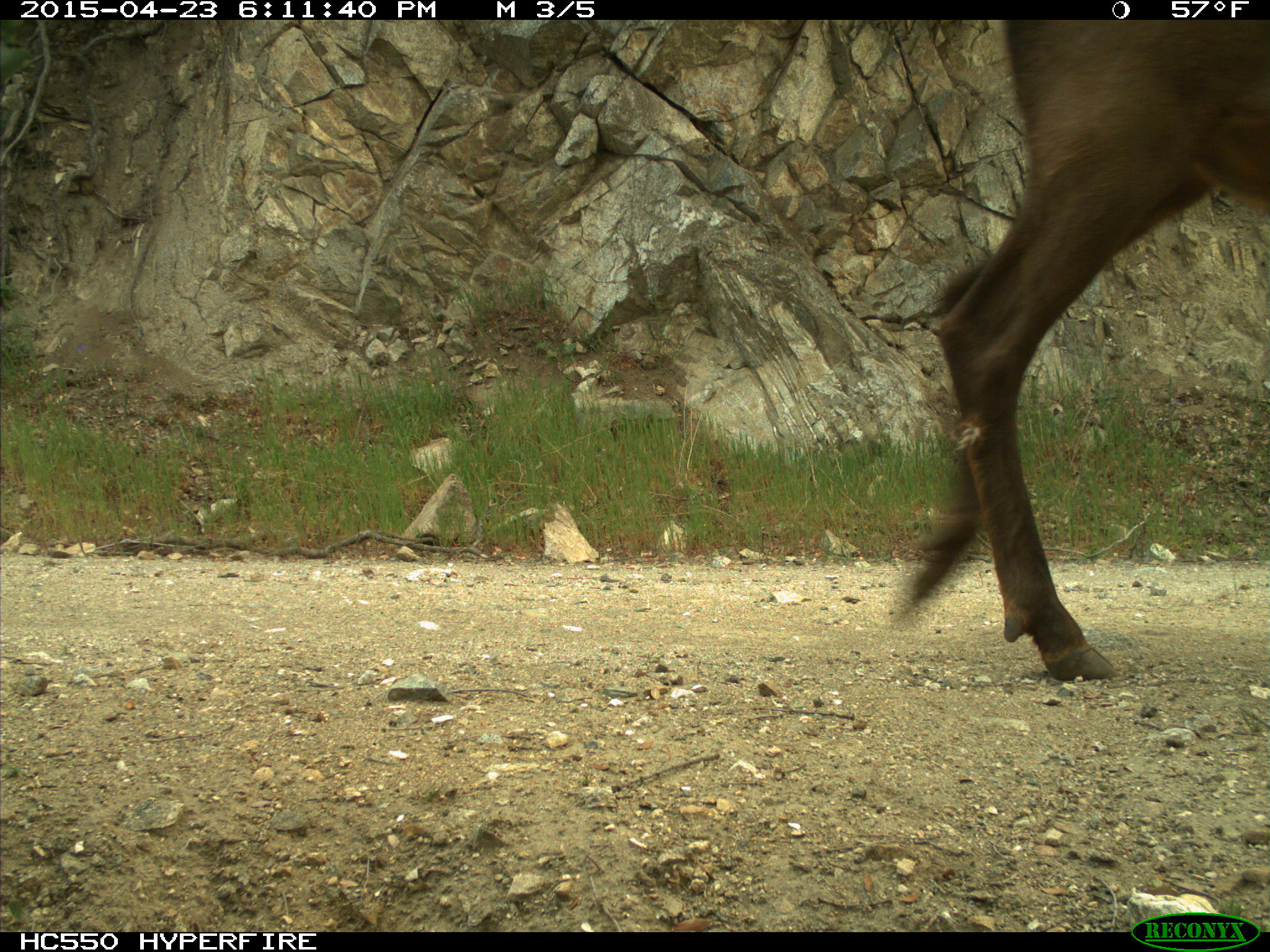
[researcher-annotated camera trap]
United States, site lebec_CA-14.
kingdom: Animalia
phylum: Chordata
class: Mammalia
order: Artiodactyla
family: Cervidae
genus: Cervus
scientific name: Cervus canadensis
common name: elk